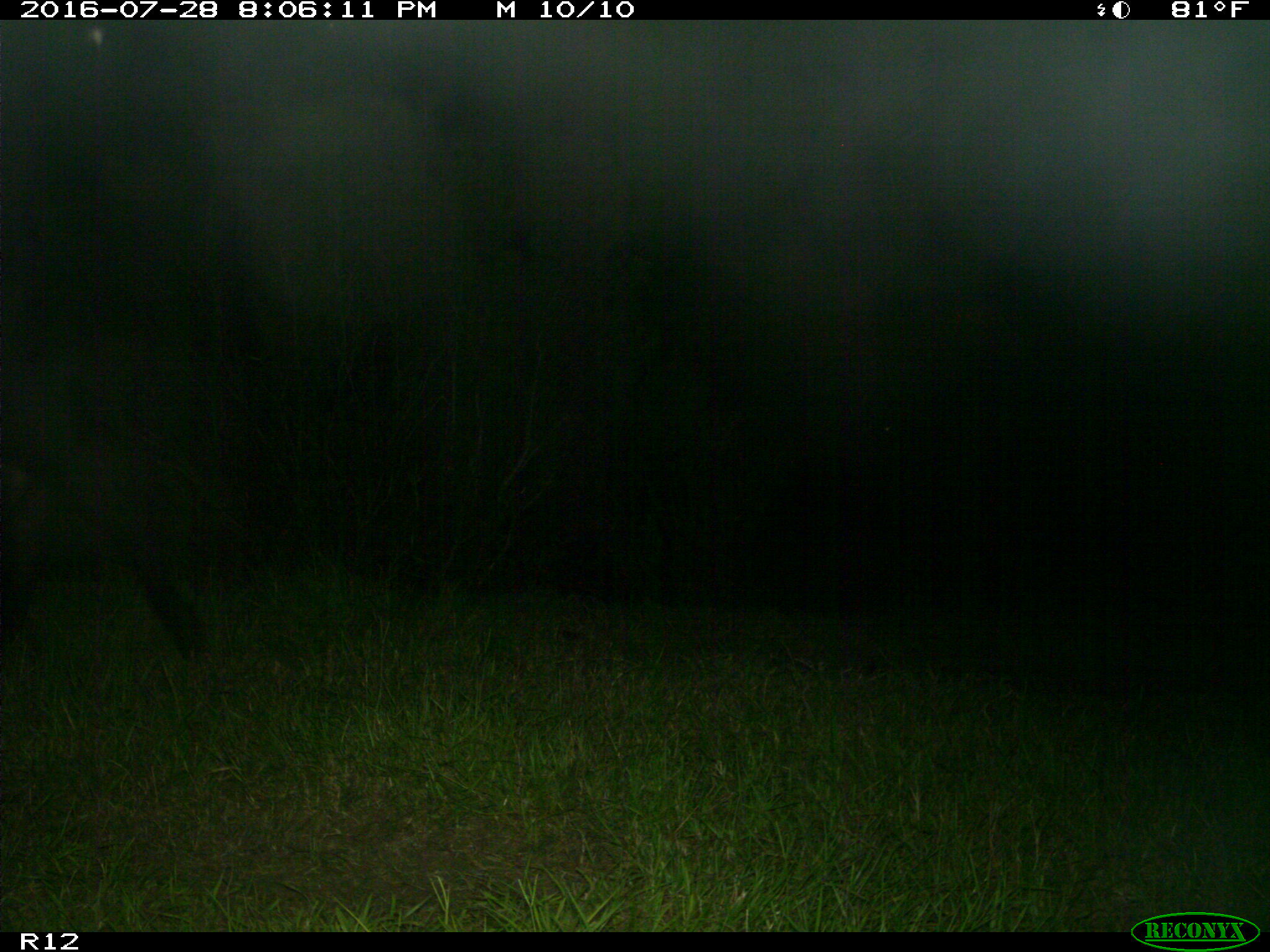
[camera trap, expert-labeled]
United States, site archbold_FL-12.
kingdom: Animalia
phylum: Chordata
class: Mammalia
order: Artiodactyla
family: Bovidae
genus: Bos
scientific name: Bos taurus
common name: domestic cow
Bos taurus (domestic cow).